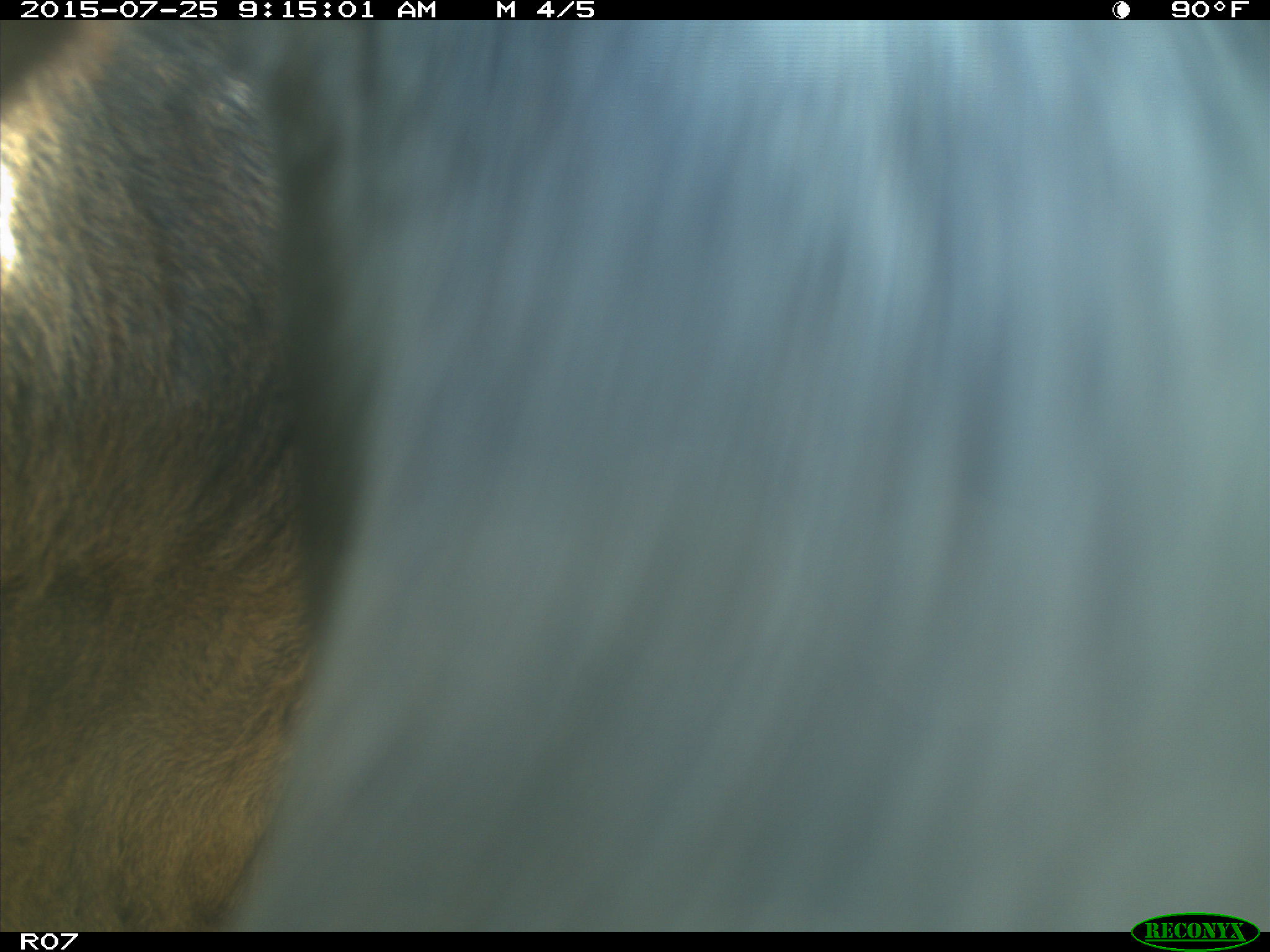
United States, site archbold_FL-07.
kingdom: Animalia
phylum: Chordata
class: Mammalia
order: Artiodactyla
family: Bovidae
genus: Bos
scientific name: Bos taurus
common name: domestic cow